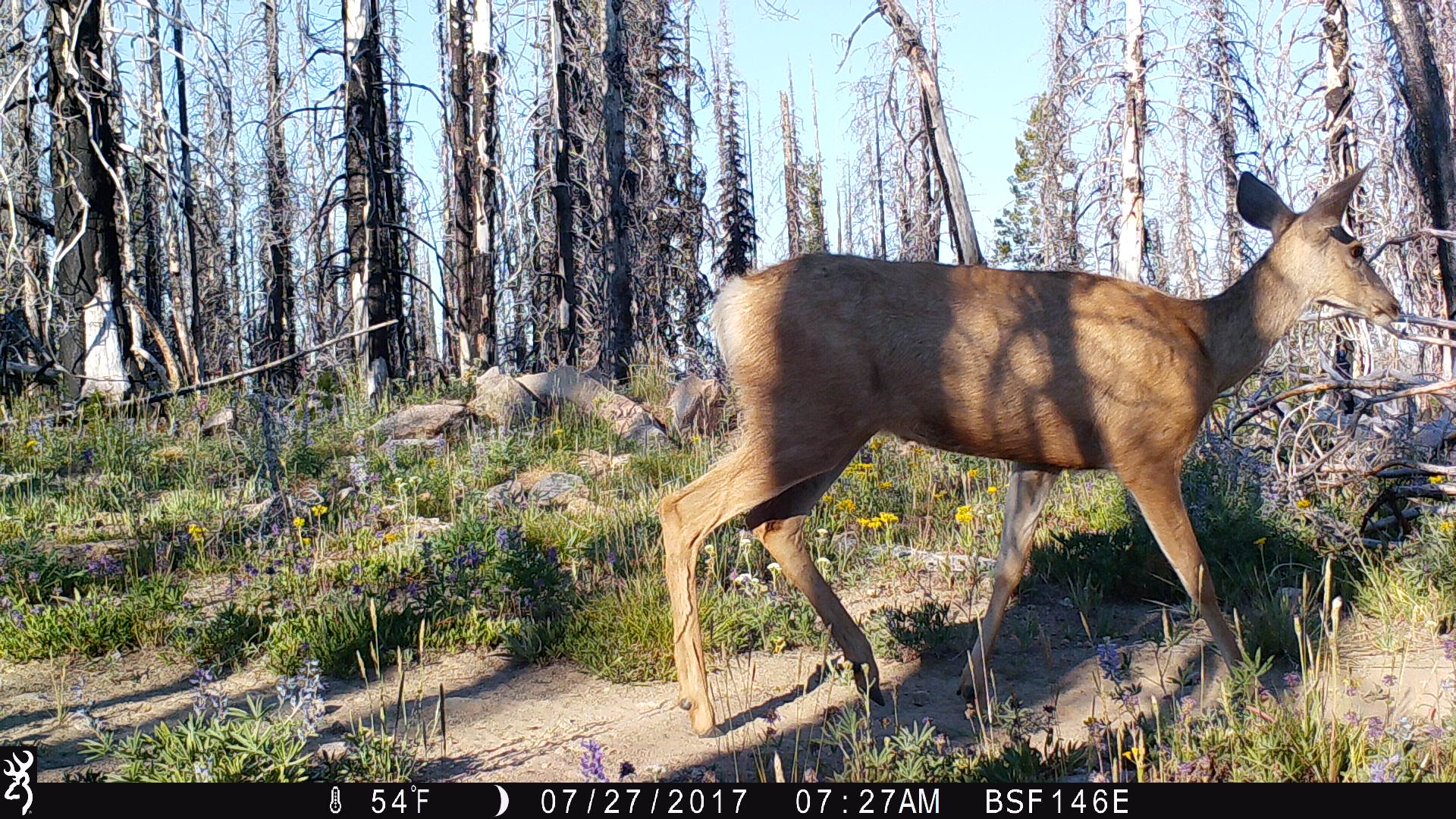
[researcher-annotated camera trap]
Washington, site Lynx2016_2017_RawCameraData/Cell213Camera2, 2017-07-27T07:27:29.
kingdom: Animalia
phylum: Chordata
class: Mammalia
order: Artiodactyla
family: Cervidae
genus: Odocoileus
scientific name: Odocoileus hemionus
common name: mule deer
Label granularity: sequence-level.